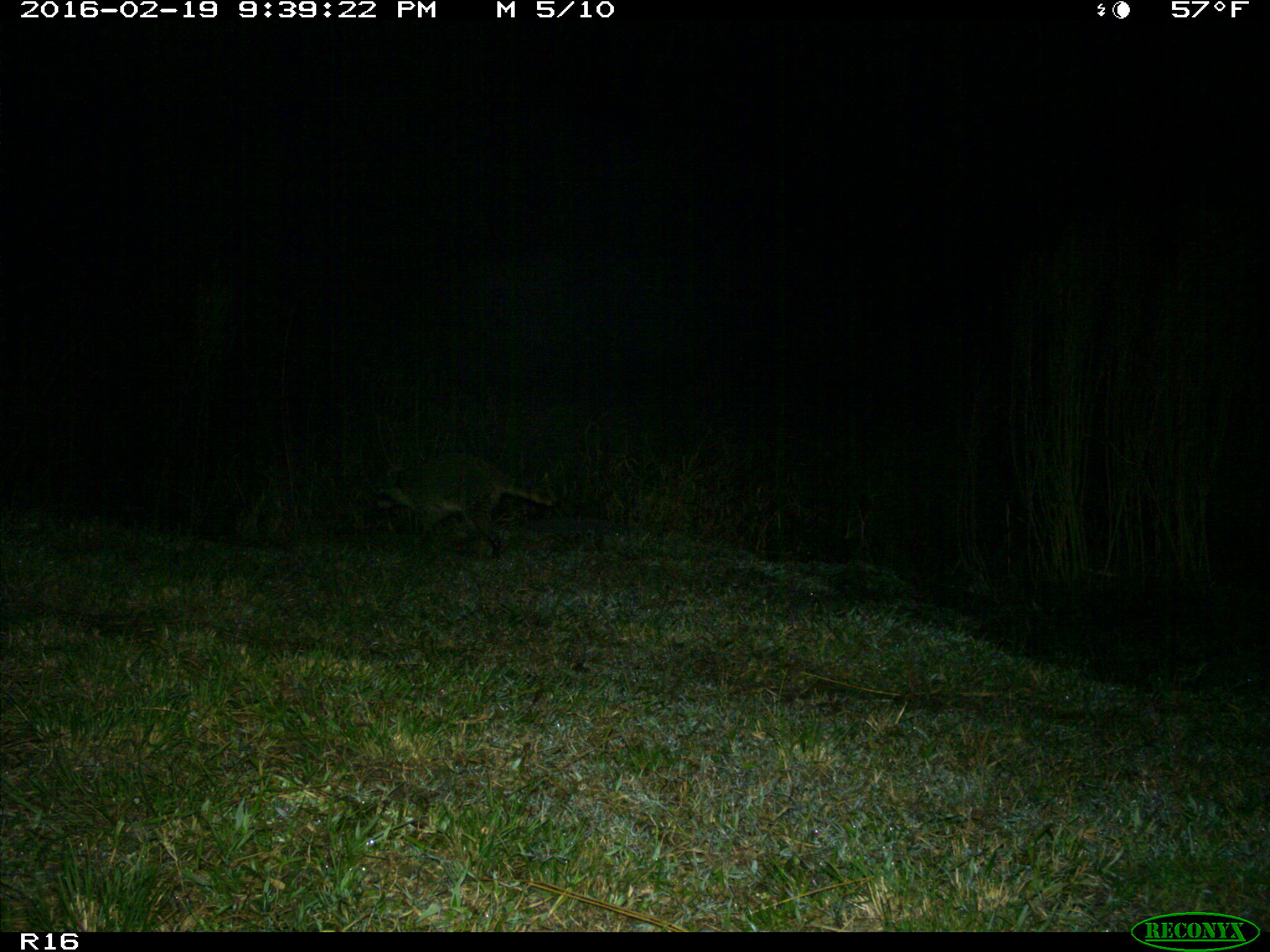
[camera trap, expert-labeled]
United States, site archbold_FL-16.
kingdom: Animalia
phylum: Chordata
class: Mammalia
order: Carnivora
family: Procyonidae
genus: Procyon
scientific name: Procyon lotor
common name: common raccoon